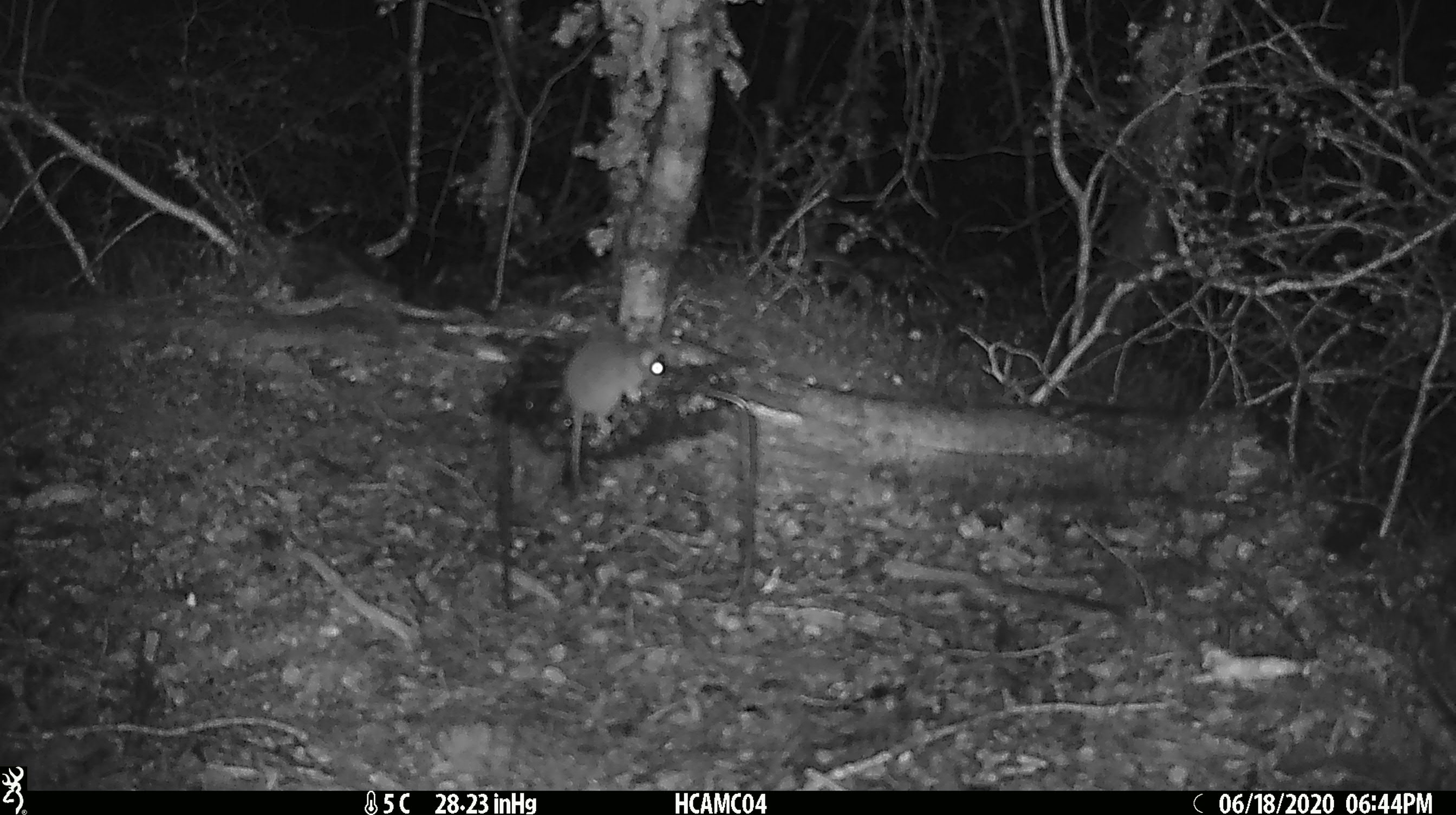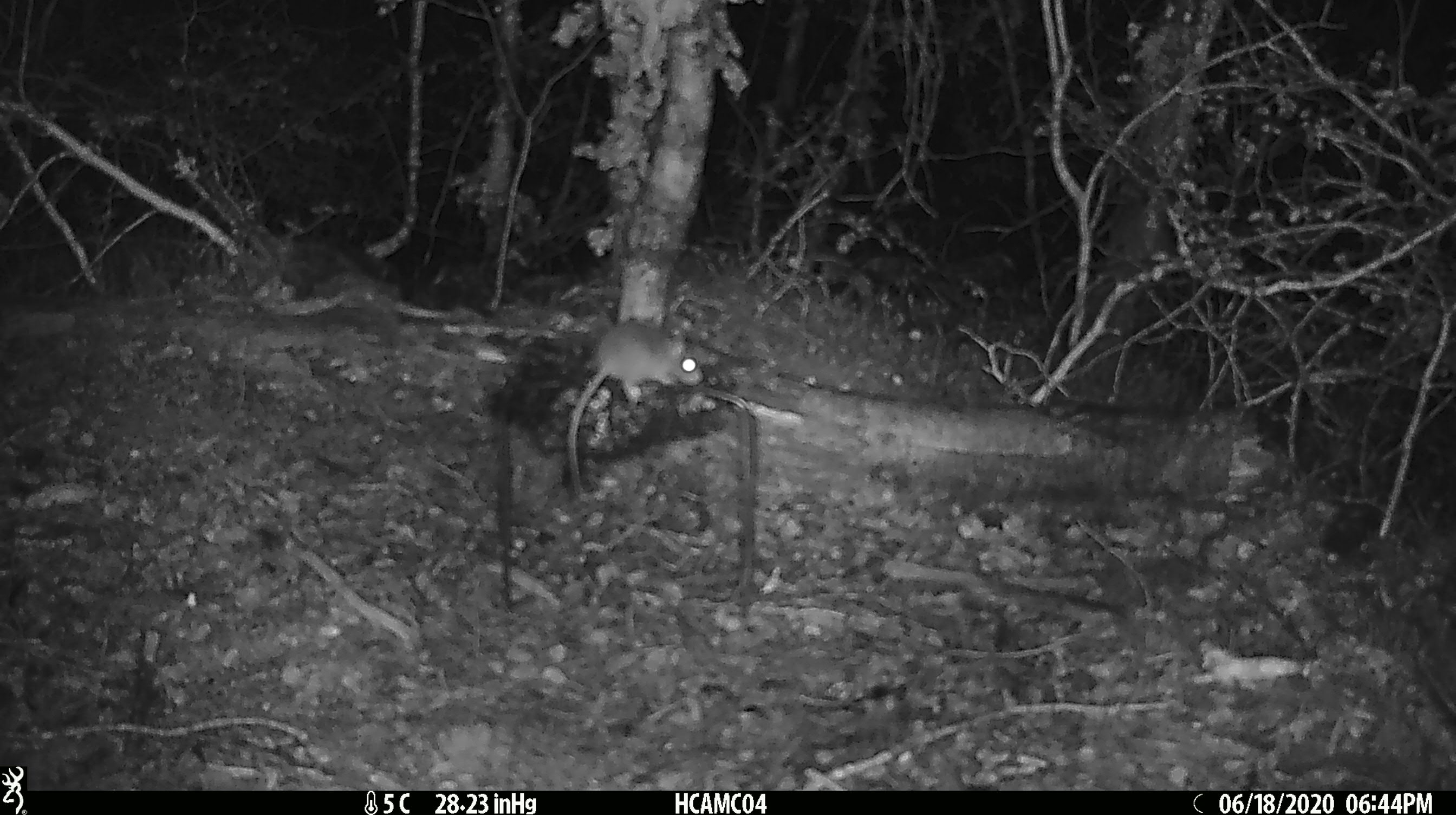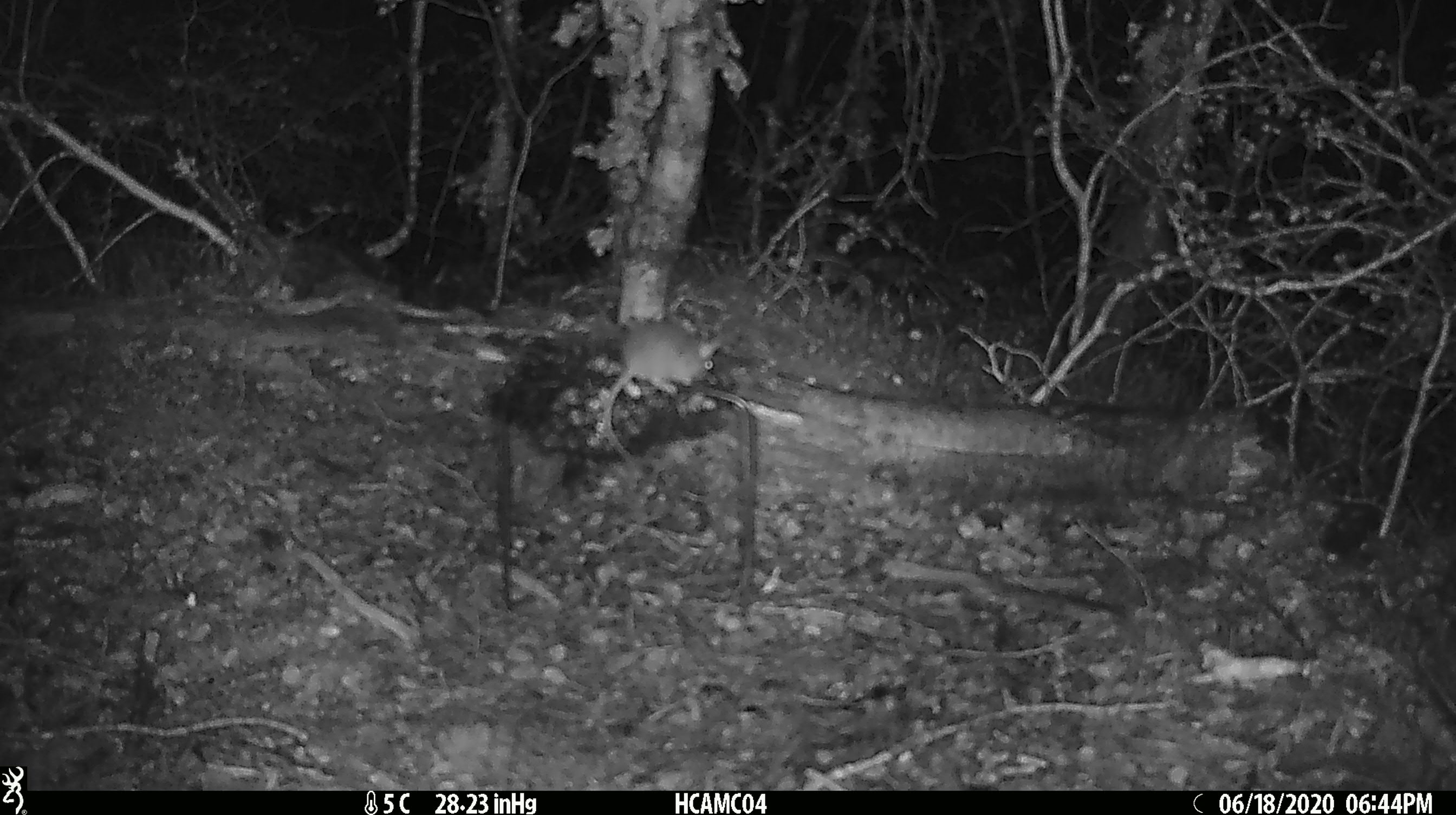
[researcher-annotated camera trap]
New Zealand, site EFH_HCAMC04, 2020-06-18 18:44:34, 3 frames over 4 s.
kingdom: Animalia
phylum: Chordata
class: Mammalia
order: Rodentia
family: Muridae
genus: Mus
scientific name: Mus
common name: mouse